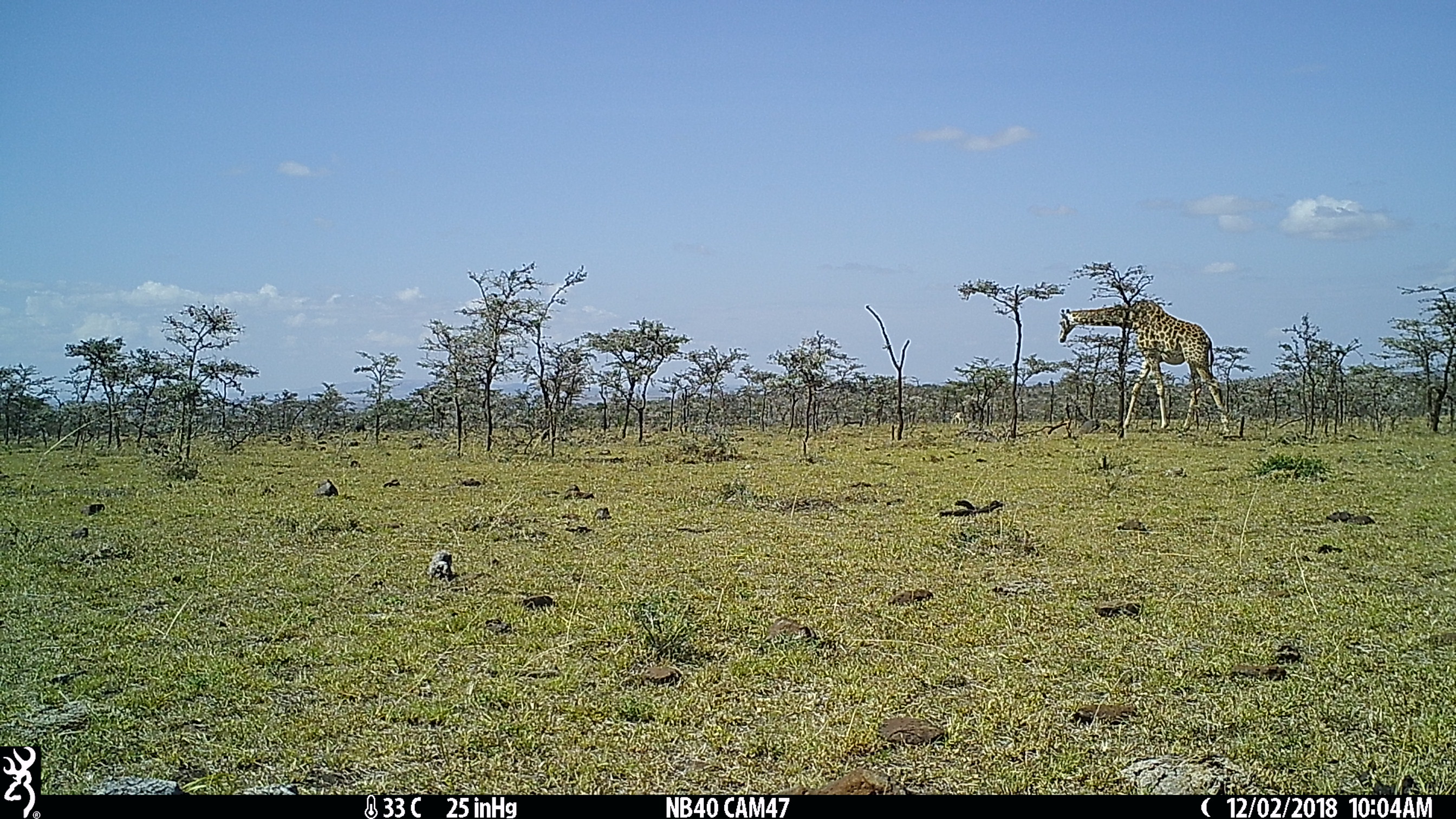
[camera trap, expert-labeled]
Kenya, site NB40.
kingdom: Animalia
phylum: Chordata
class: Mammalia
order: Artiodactyla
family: Giraffidae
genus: Giraffa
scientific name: Giraffa camelopardalis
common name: northern giraffe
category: giraffe